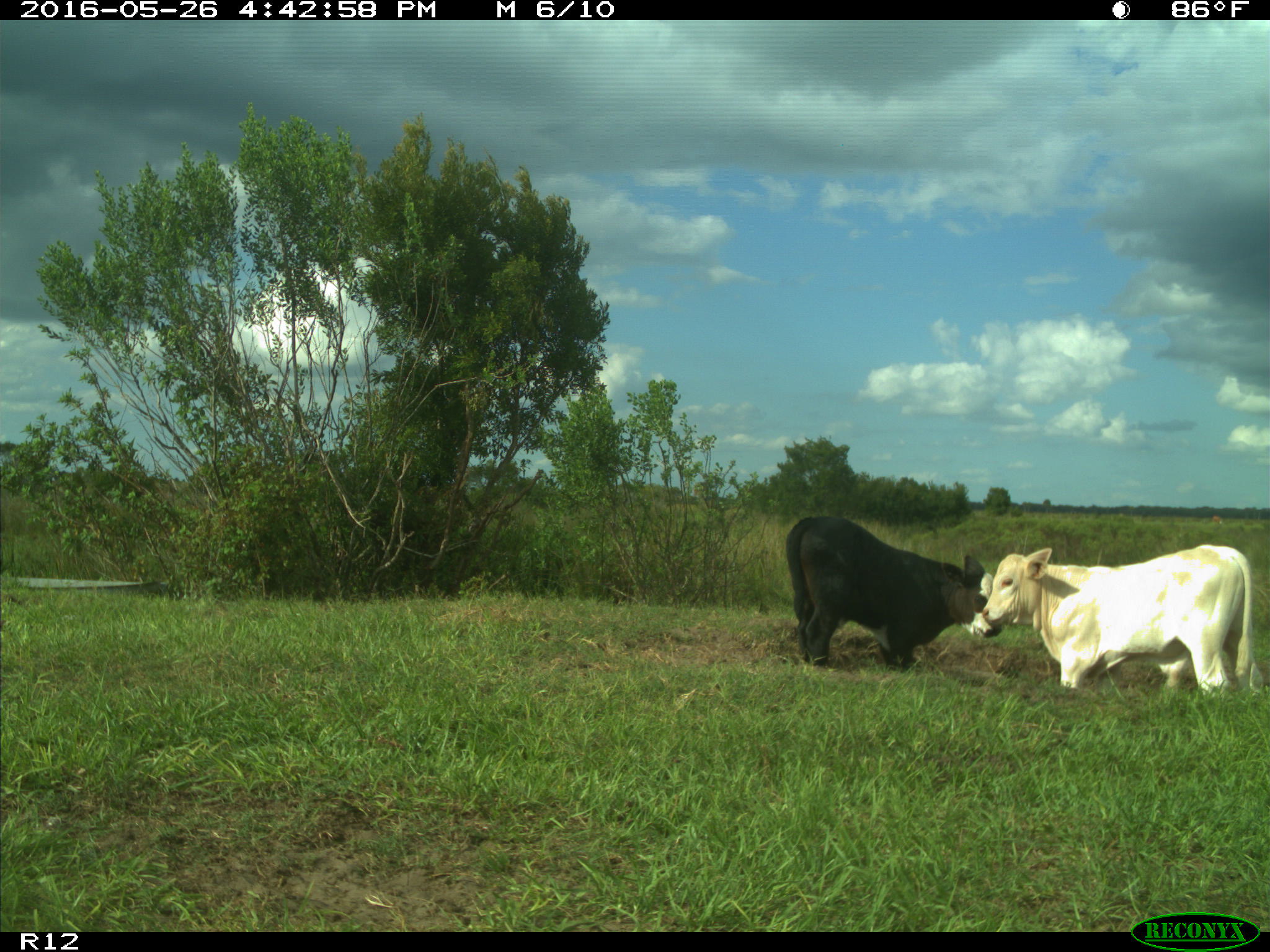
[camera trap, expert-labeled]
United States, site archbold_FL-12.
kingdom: Animalia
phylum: Chordata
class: Mammalia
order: Artiodactyla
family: Bovidae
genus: Bos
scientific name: Bos taurus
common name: domestic cow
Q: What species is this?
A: Bos taurus (domestic cow).